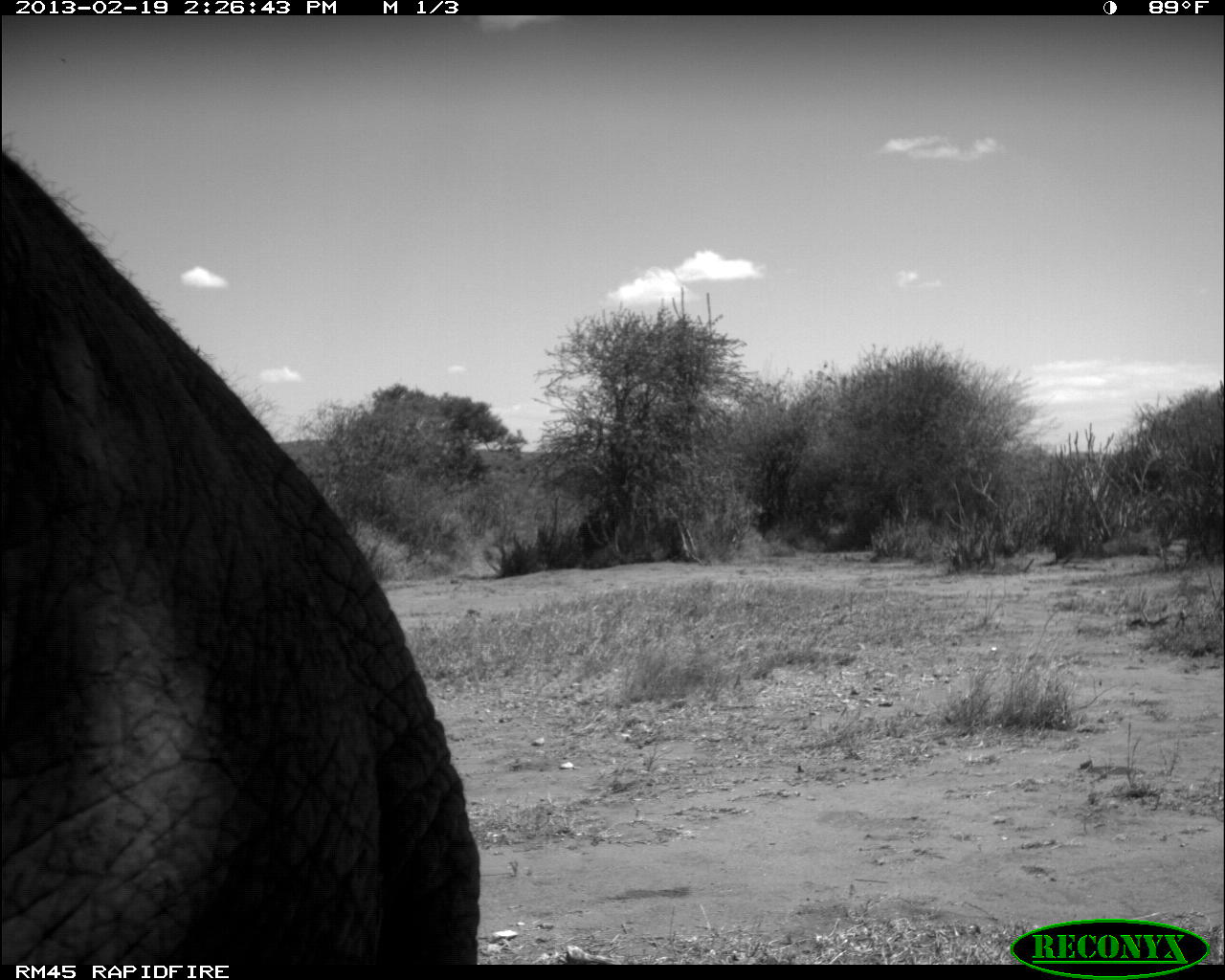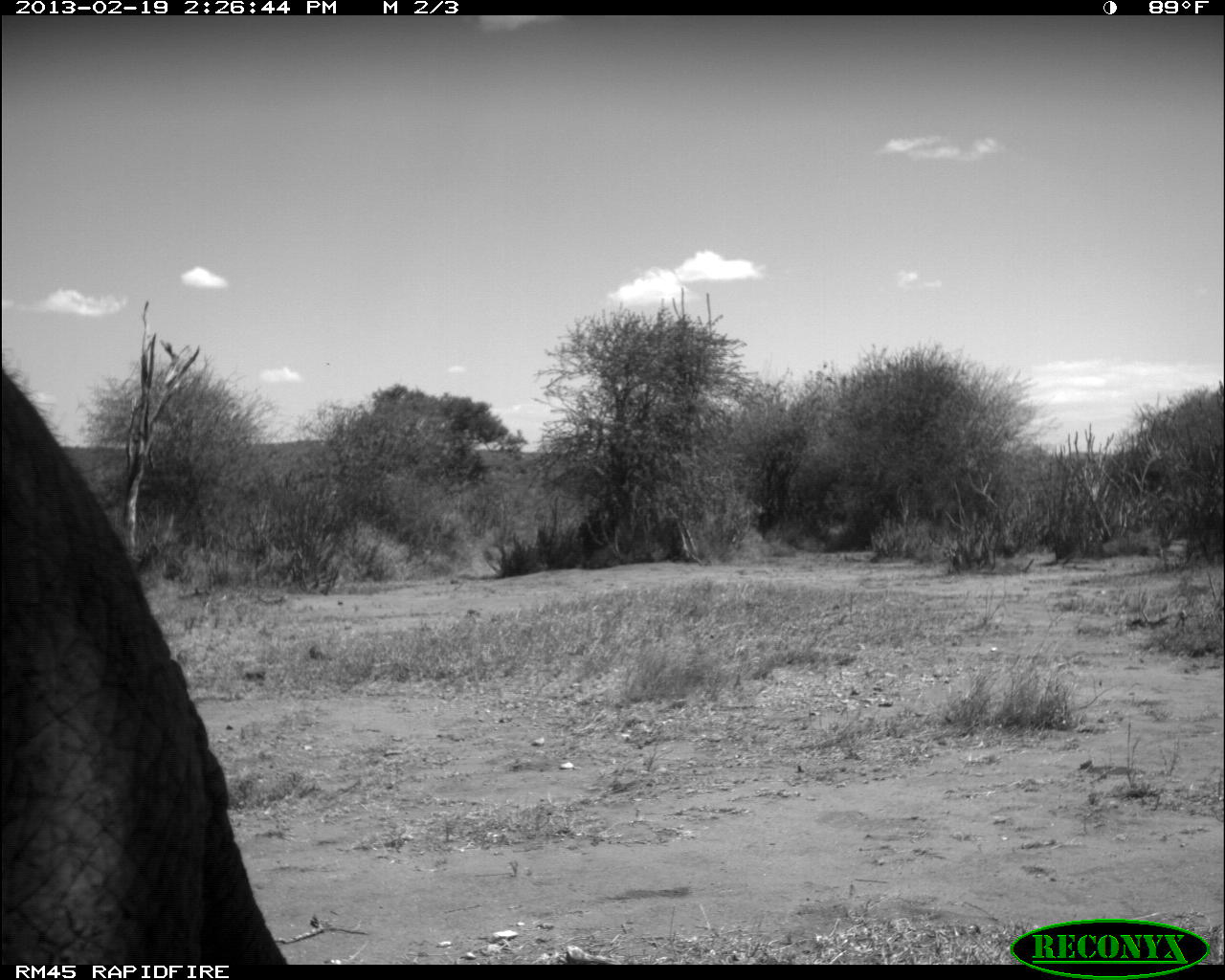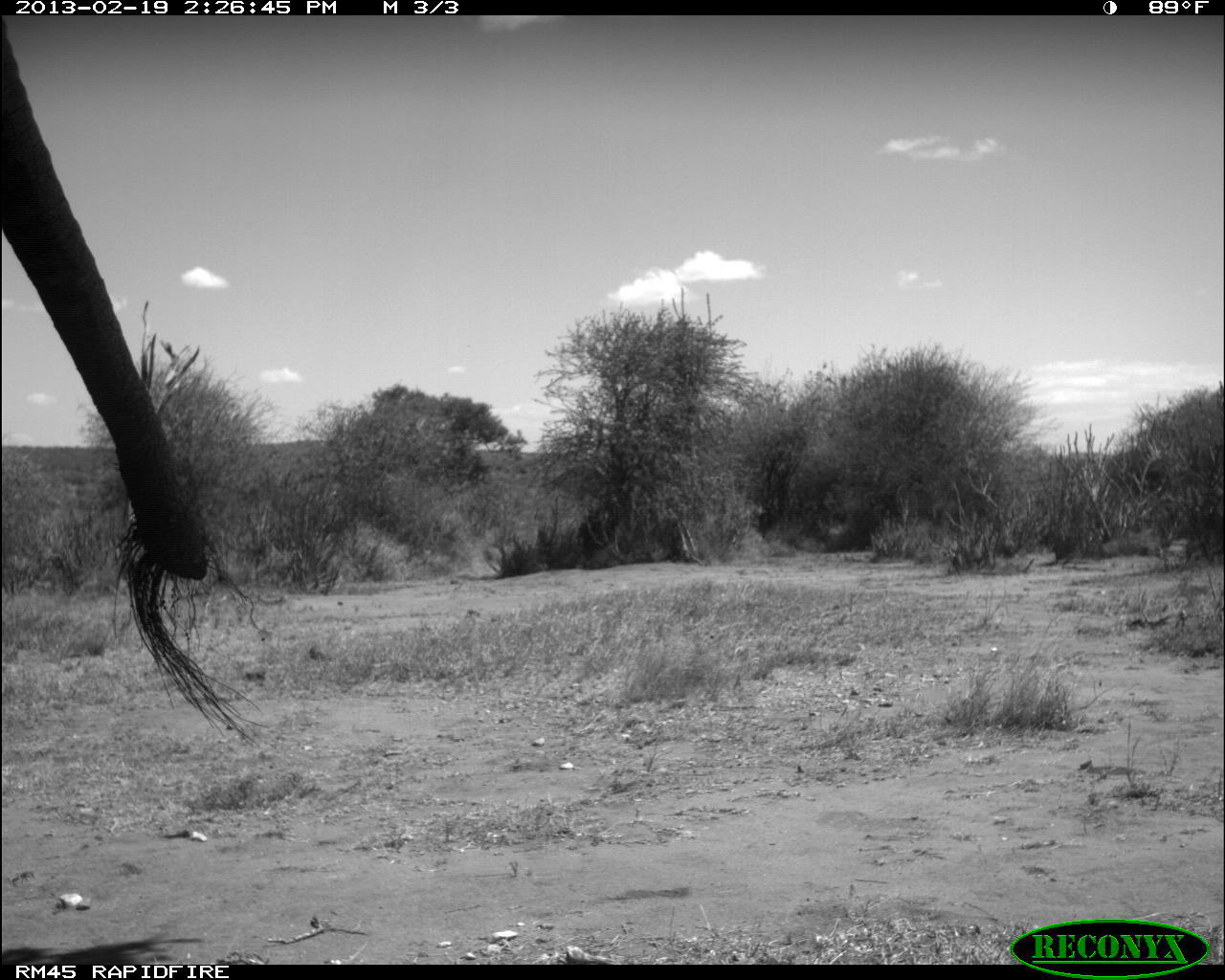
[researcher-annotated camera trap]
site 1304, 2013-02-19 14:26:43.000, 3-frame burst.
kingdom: Animalia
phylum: Chordata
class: Mammalia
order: Proboscidea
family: Elephantidae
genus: Loxodonta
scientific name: Loxodonta africana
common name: african bush elephant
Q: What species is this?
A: Loxodonta africana (african bush elephant).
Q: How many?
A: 1.